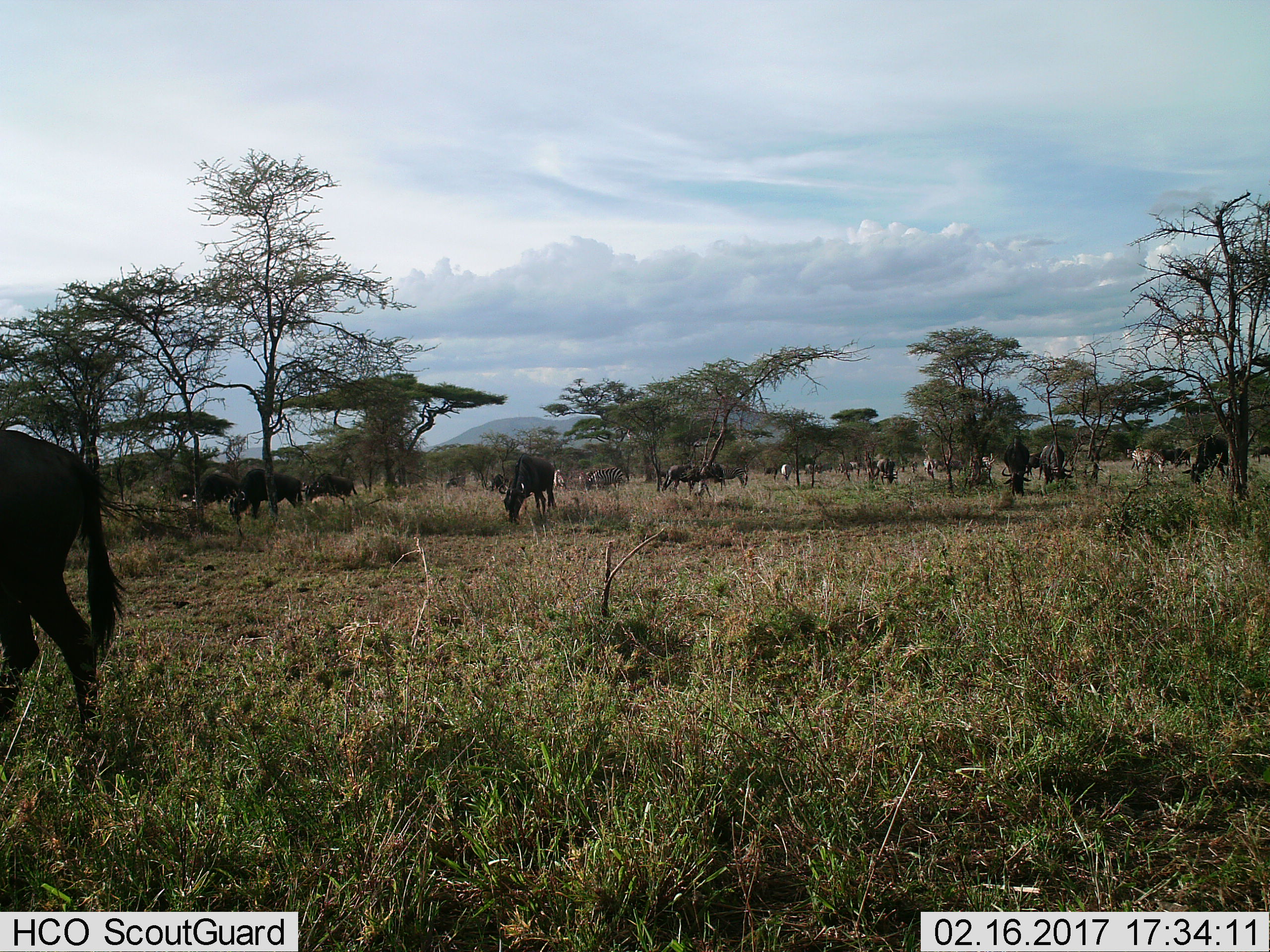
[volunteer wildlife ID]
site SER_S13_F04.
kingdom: Animalia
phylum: Chordata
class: Mammalia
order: Artiodactyla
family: Bovidae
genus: Connochaetes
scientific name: Connochaetes taurinus taurinus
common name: blue wildebeest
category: wildebeestblue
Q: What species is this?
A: Wildebeestblue (blue wildebeest) (Connochaetes taurinus taurinus).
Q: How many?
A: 11-50.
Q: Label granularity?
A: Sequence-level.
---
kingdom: Animalia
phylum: Chordata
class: Mammalia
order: Perissodactyla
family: Equidae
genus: Equus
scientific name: Equus quagga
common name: plains zebra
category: zebraplains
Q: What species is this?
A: Zebraplains (plains zebra) (Equus quagga).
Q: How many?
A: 7.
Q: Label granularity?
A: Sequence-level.